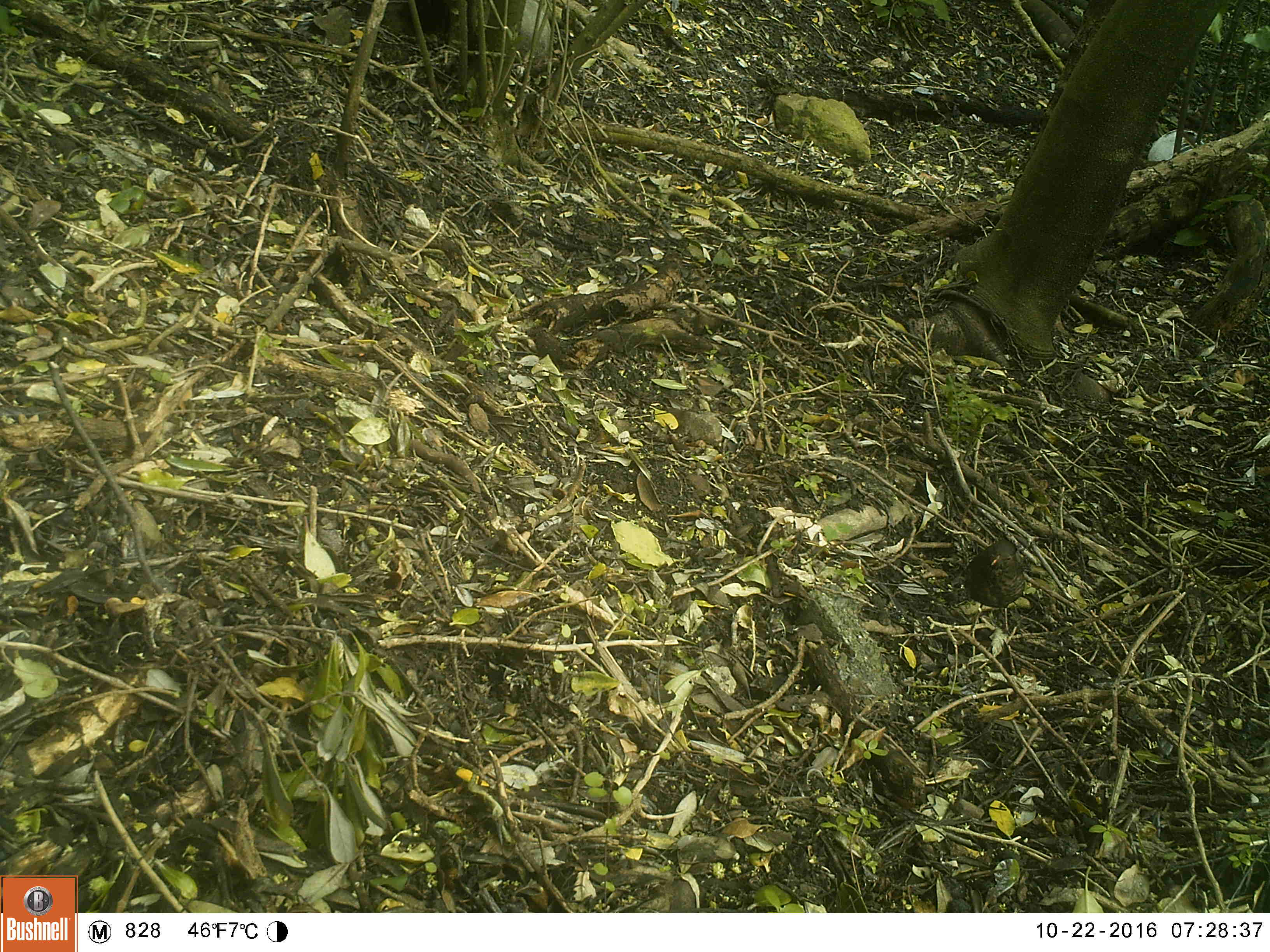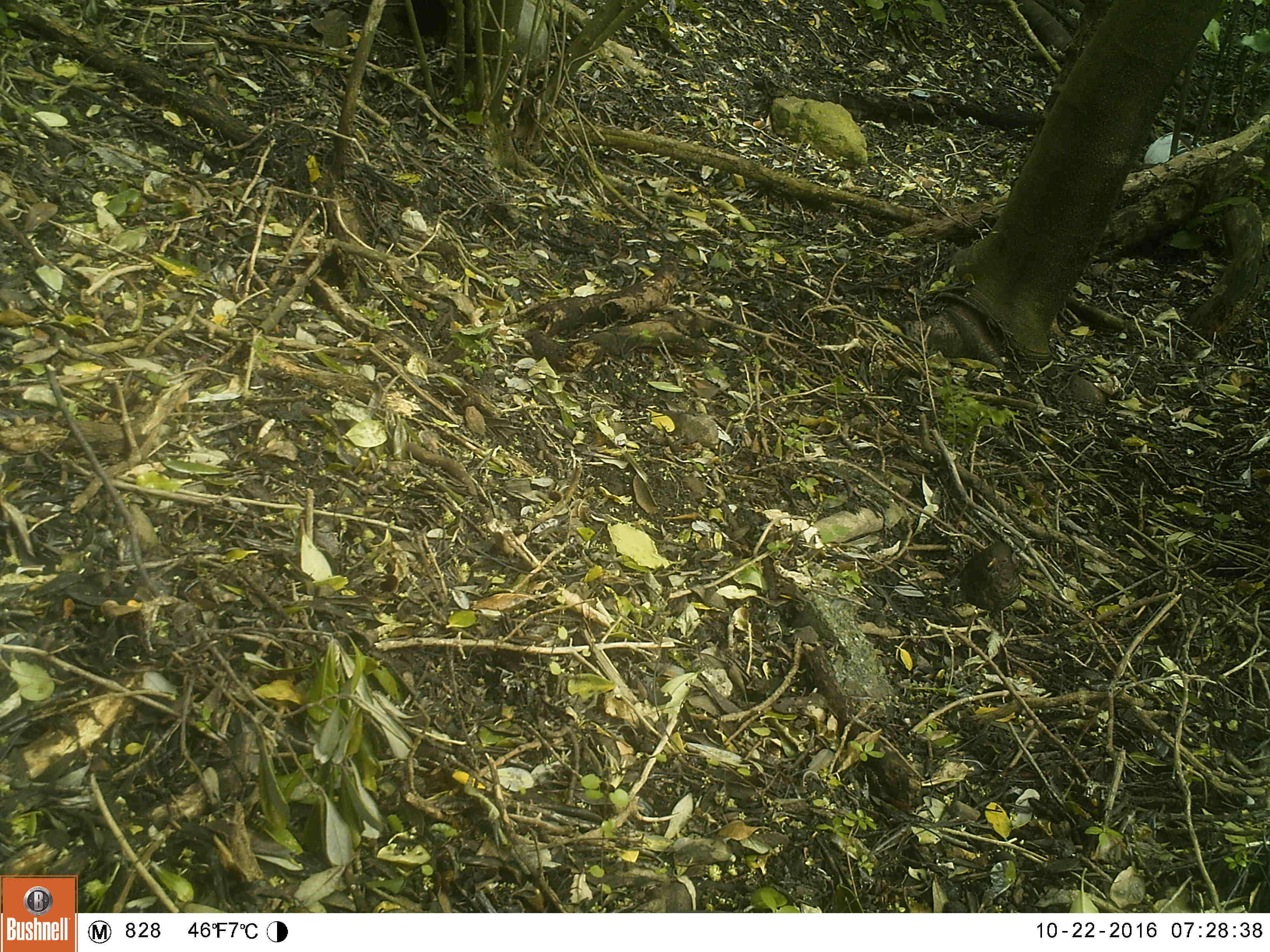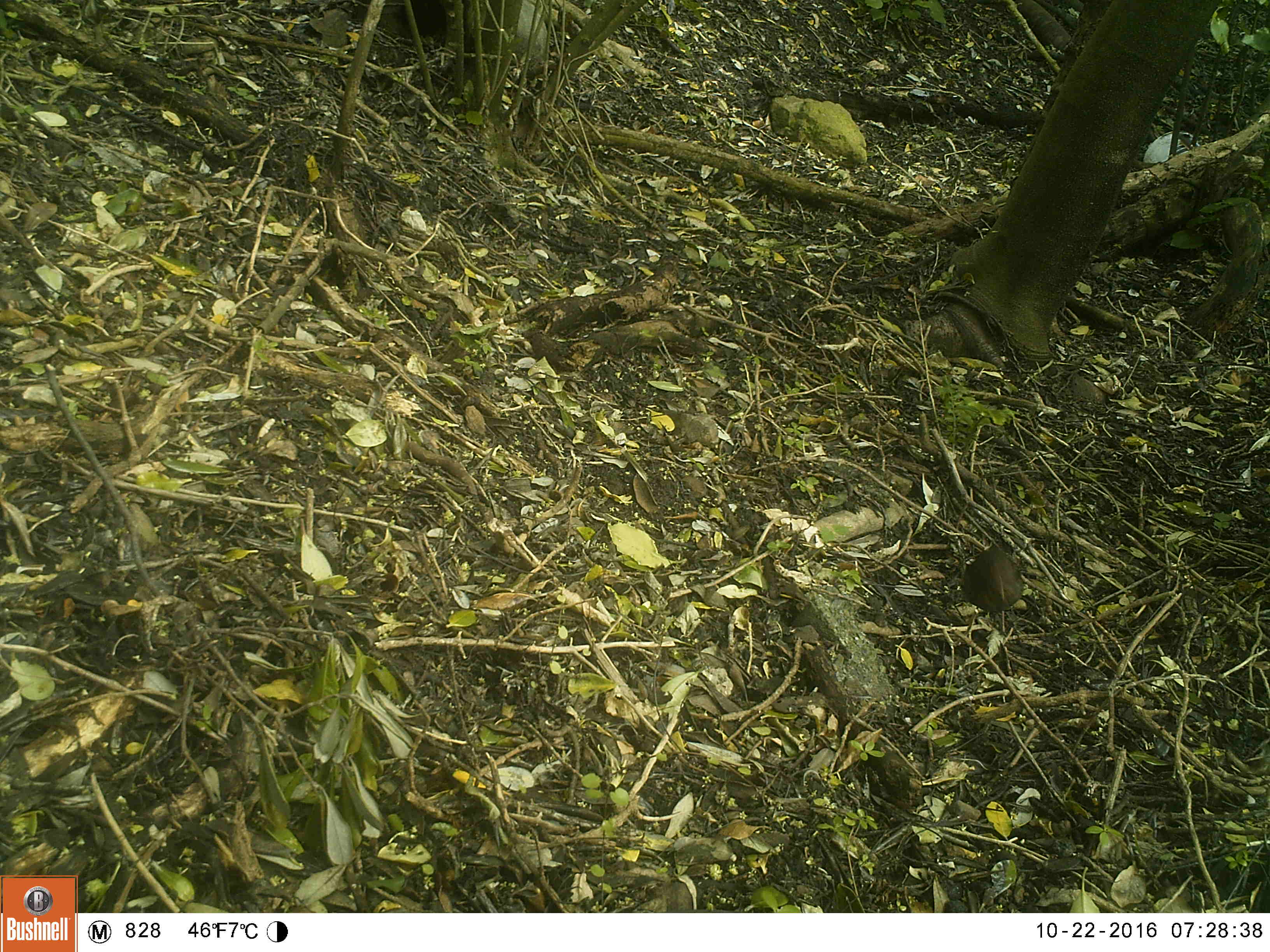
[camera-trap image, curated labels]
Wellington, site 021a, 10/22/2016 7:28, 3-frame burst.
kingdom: Animalia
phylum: Chordata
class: Aves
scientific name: Aves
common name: bird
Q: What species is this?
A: Bird (Aves).